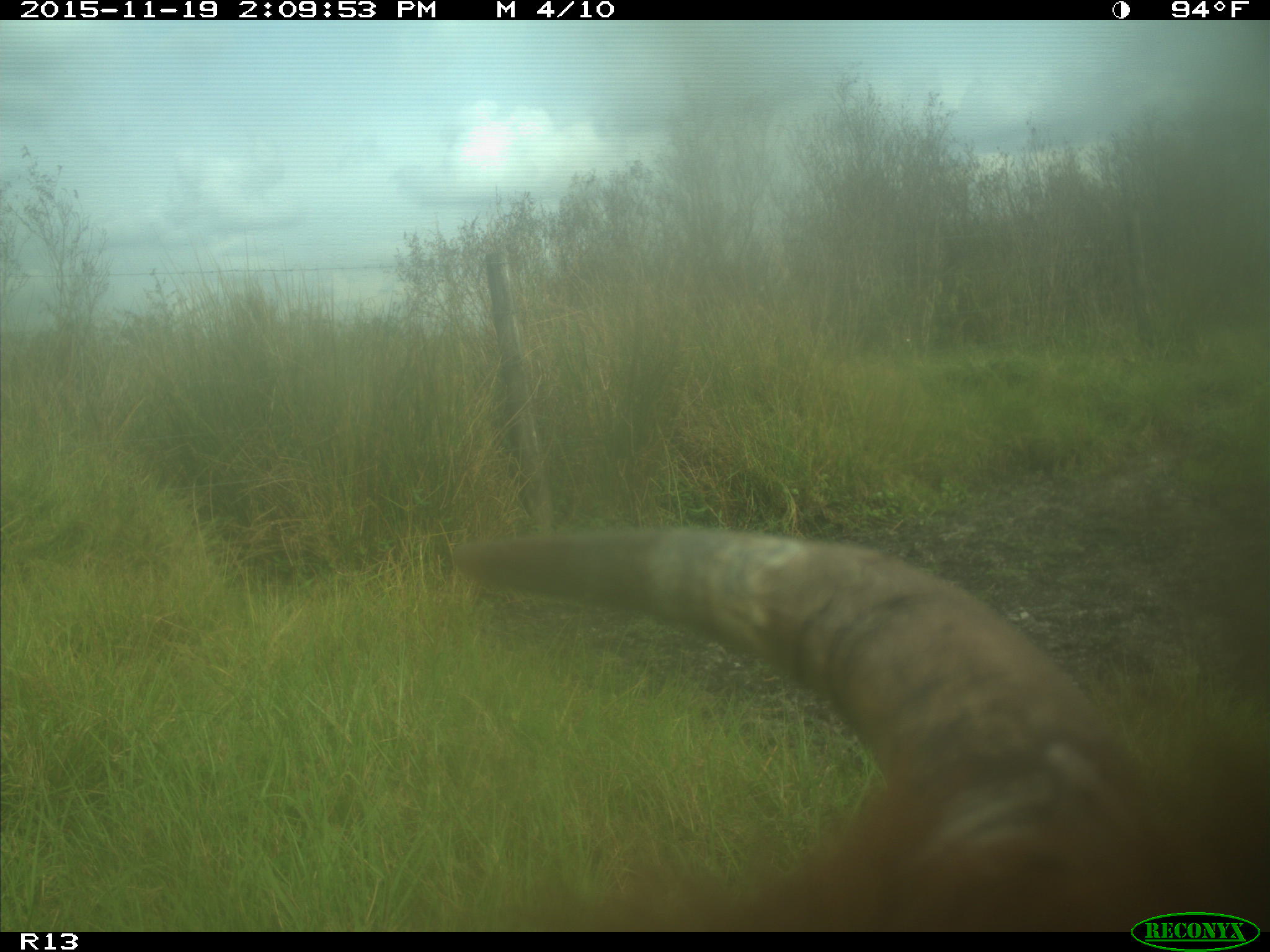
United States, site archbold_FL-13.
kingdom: Animalia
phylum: Chordata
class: Mammalia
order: Artiodactyla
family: Bovidae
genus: Bos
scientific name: Bos taurus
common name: domestic cow